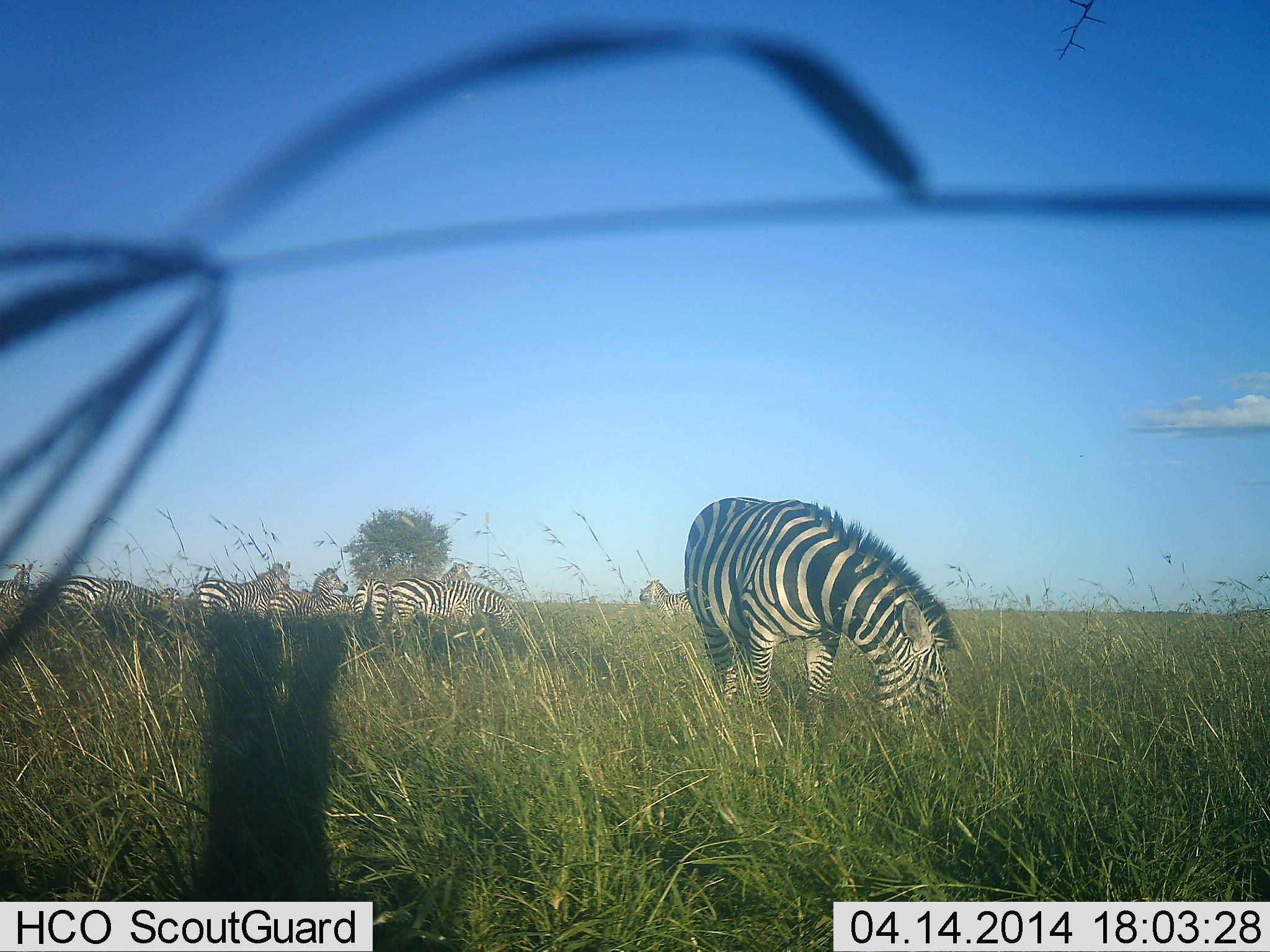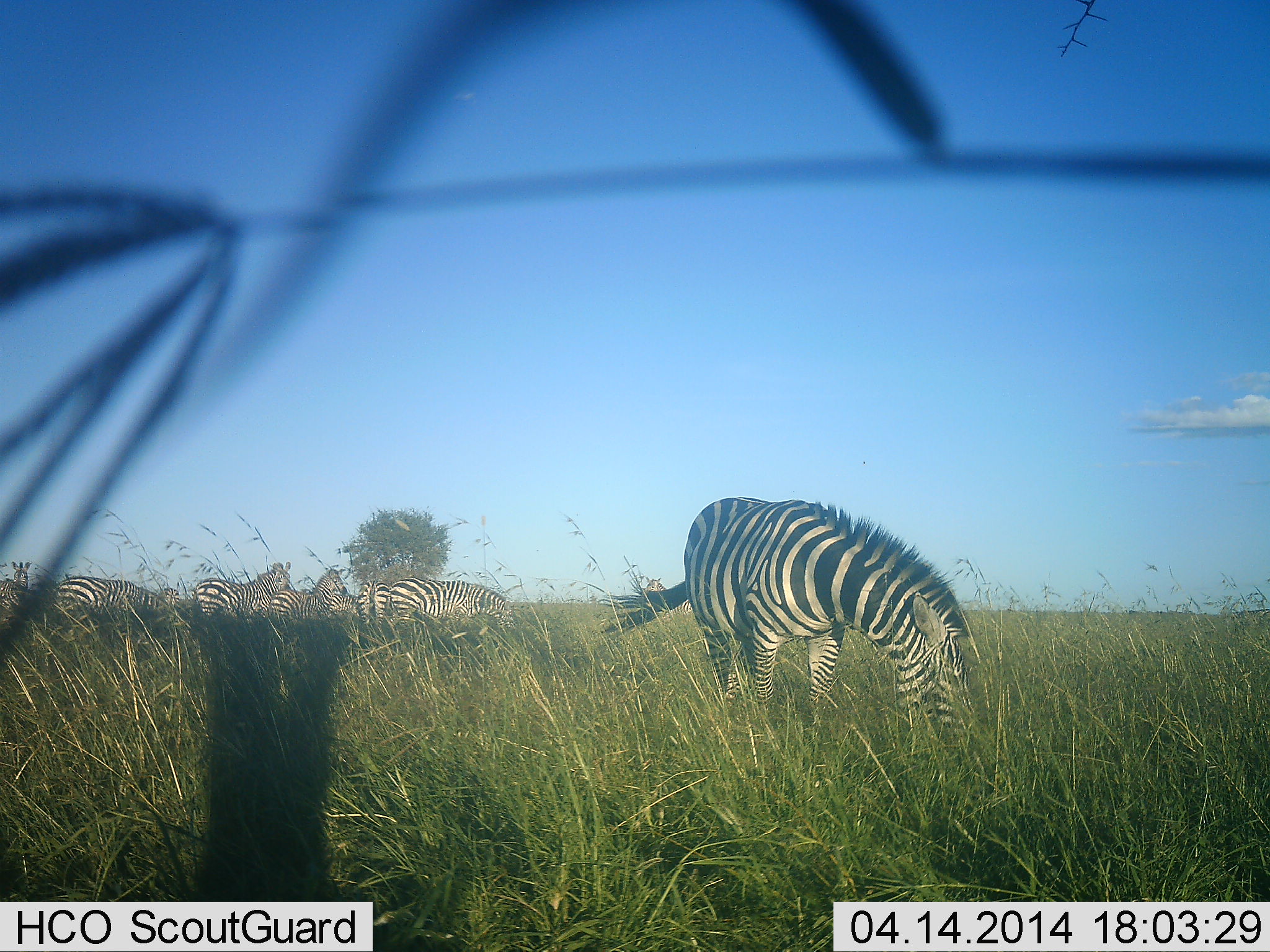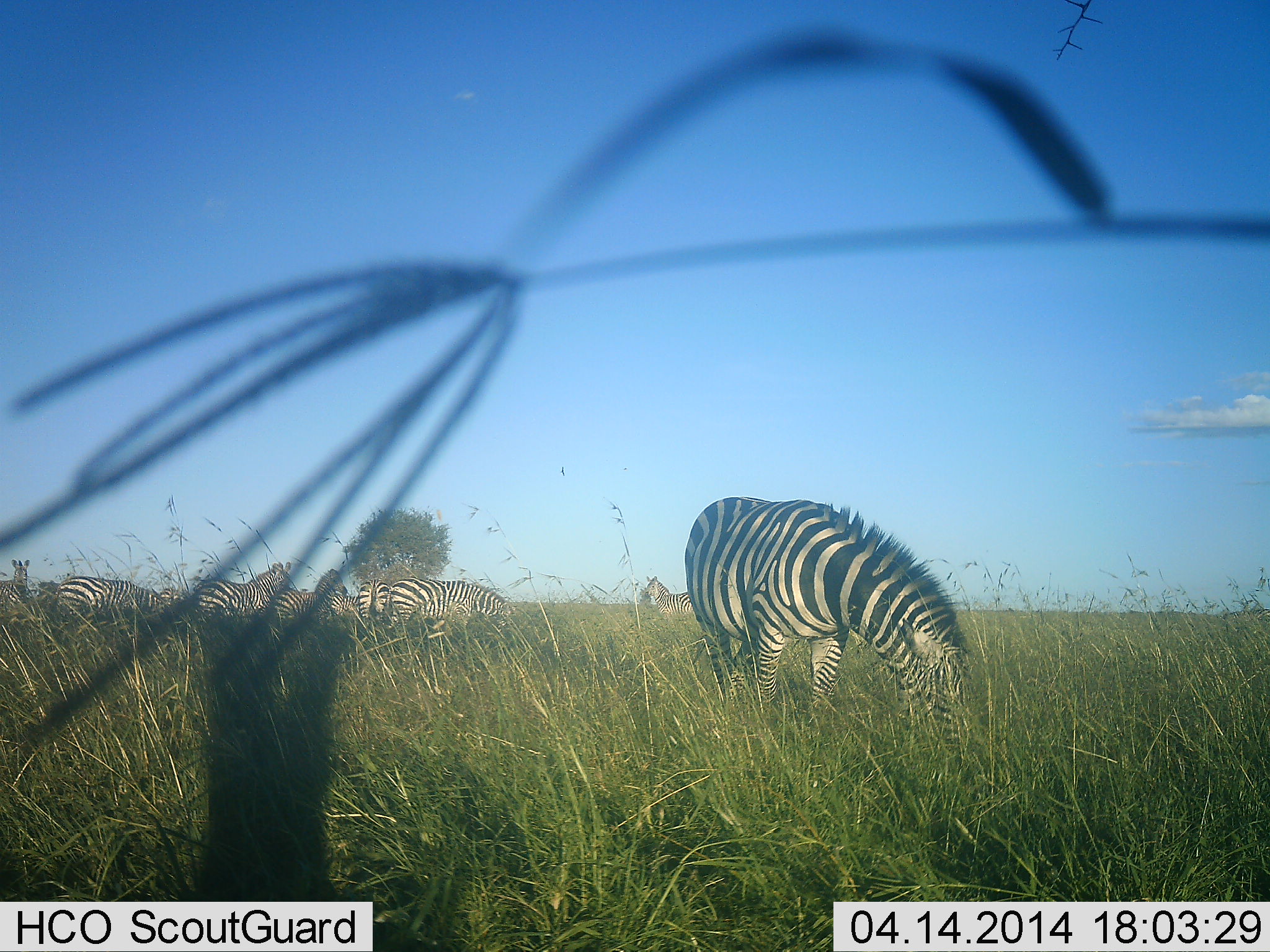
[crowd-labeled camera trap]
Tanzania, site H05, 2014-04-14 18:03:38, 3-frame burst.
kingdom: Animalia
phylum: Chordata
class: Mammalia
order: Perissodactyla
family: Equidae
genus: Equus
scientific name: Equus quagga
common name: plains zebra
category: zebra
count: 9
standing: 70%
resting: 0%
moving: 10%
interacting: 0%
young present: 0%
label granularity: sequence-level